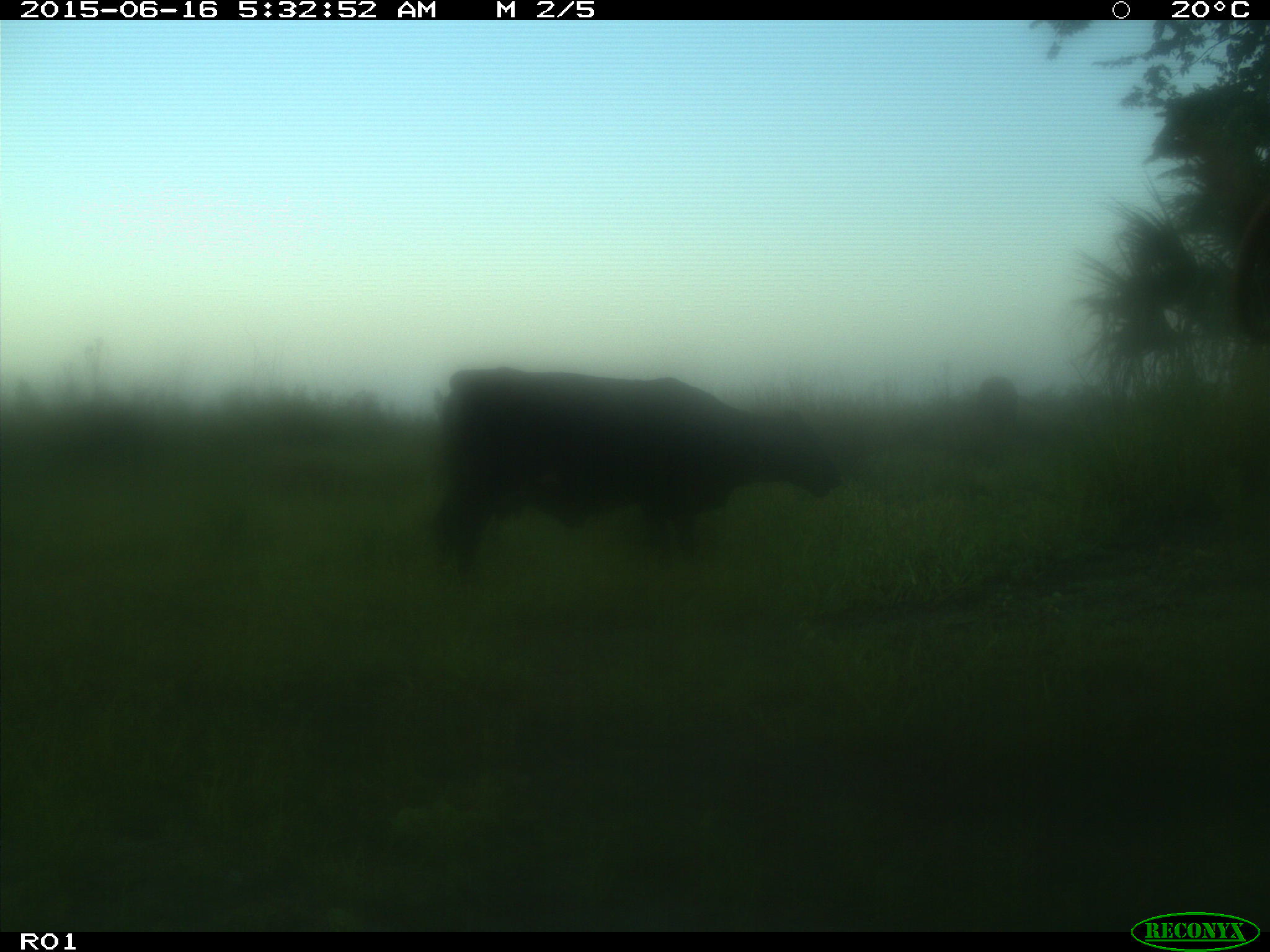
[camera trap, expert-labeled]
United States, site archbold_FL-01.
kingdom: Animalia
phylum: Chordata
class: Mammalia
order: Artiodactyla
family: Bovidae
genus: Bos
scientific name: Bos taurus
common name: domestic cow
Bos taurus (domestic cow).